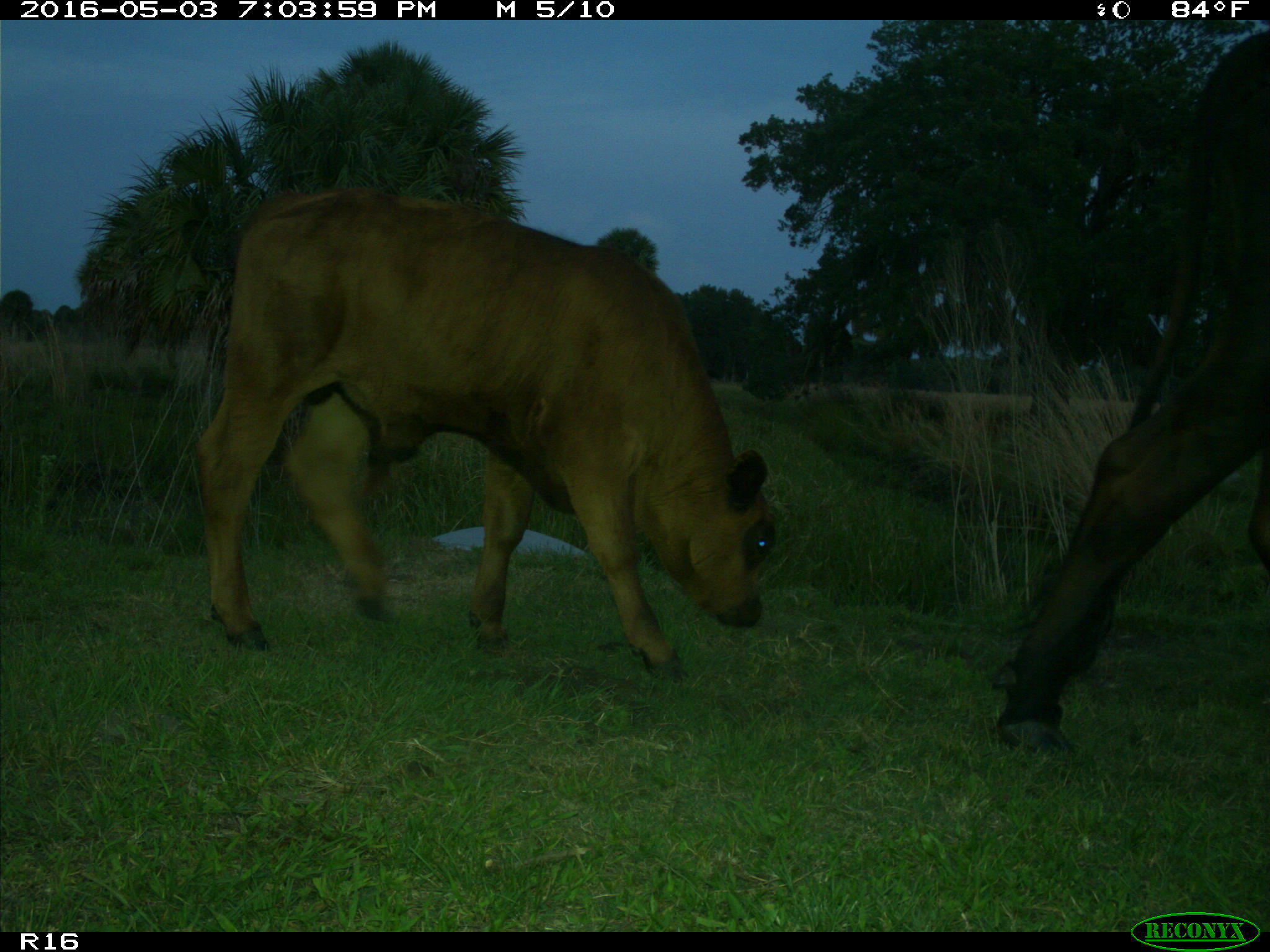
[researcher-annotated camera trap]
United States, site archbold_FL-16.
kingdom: Animalia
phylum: Chordata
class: Mammalia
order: Artiodactyla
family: Bovidae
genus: Bos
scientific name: Bos taurus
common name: domestic cow